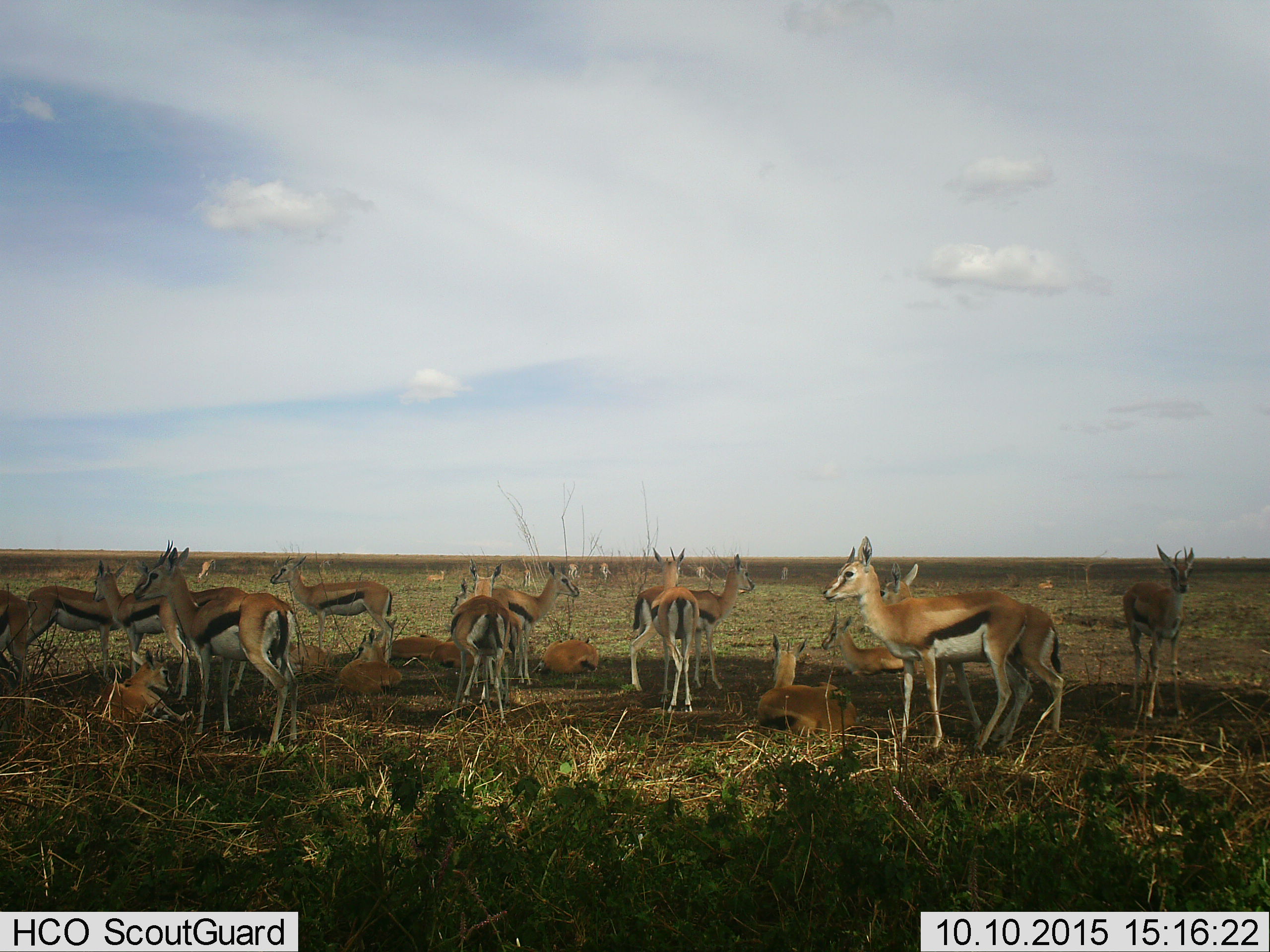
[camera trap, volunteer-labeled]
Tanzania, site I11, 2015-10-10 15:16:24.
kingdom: Animalia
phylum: Chordata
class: Mammalia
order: Artiodactyla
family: Bovidae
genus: Eudorcas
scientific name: Eudorcas thomsonii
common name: thomson's gazelle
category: gazellethomsons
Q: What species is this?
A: Gazellethomsons (thomson's gazelle) (Eudorcas thomsonii).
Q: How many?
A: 11-50.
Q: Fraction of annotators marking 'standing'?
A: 80%.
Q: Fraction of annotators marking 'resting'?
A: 90%.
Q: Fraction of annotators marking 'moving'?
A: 10%.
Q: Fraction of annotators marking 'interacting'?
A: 10%.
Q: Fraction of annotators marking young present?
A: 40%.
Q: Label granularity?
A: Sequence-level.